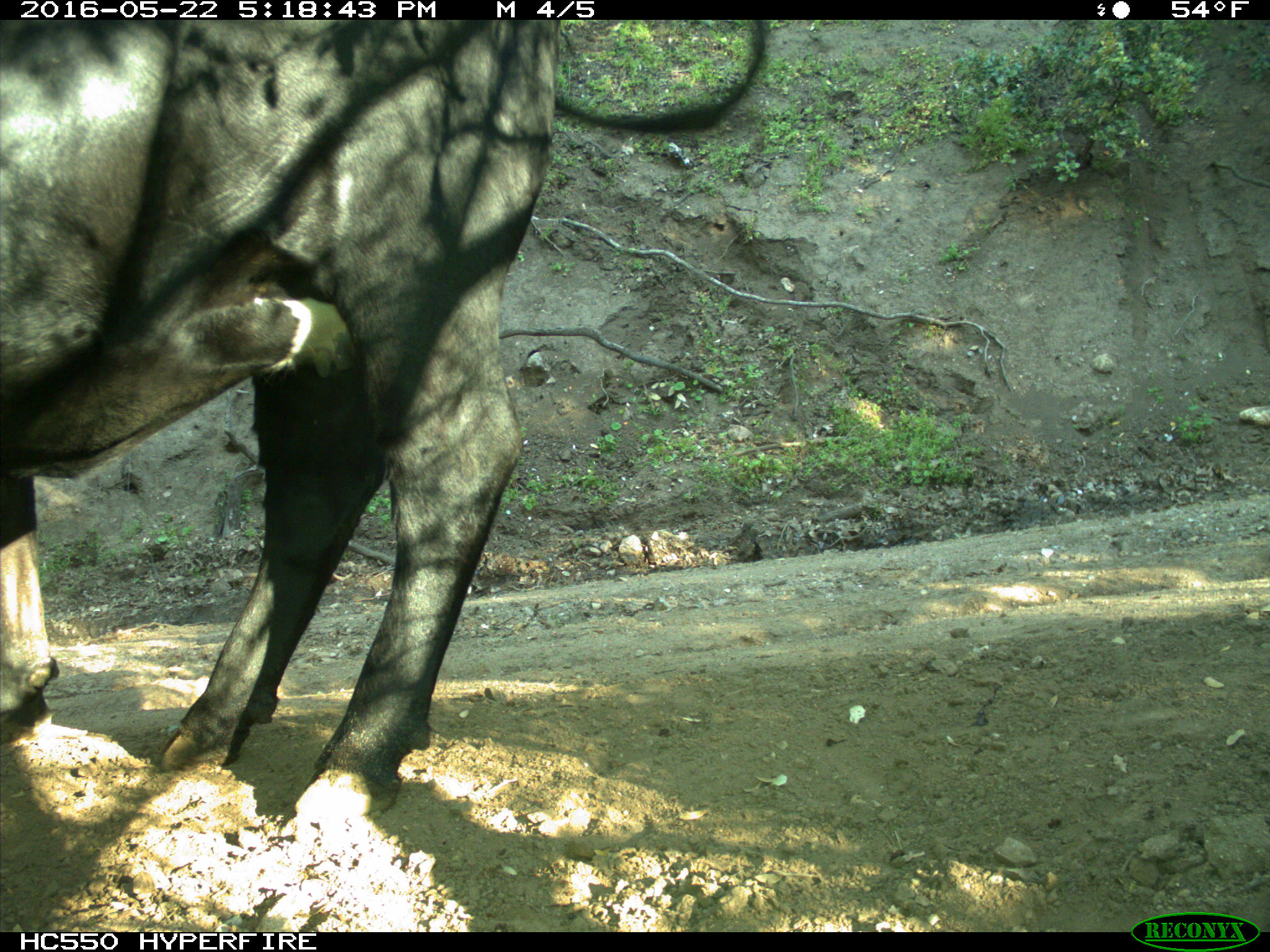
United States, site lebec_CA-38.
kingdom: Animalia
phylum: Chordata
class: Mammalia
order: Artiodactyla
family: Bovidae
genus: Bos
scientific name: Bos taurus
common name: domestic cow